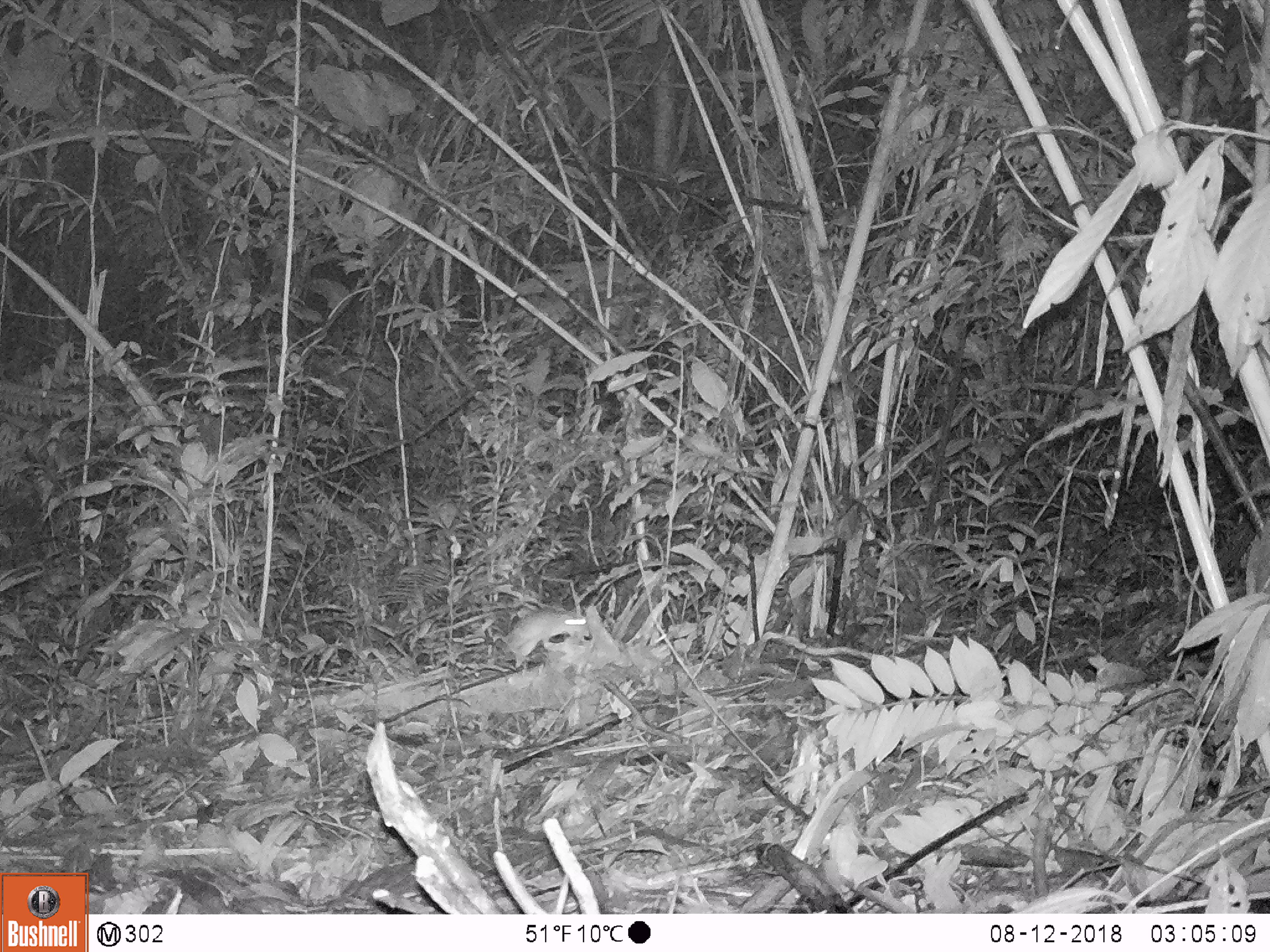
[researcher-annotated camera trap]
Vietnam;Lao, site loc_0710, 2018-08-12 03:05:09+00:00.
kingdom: Animalia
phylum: Chordata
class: Mammalia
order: Rodentia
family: Muridae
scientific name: Muridae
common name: old-world mice and rats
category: unidentified murid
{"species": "unidentified murid (old-world mice and rats) (Muridae)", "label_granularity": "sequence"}